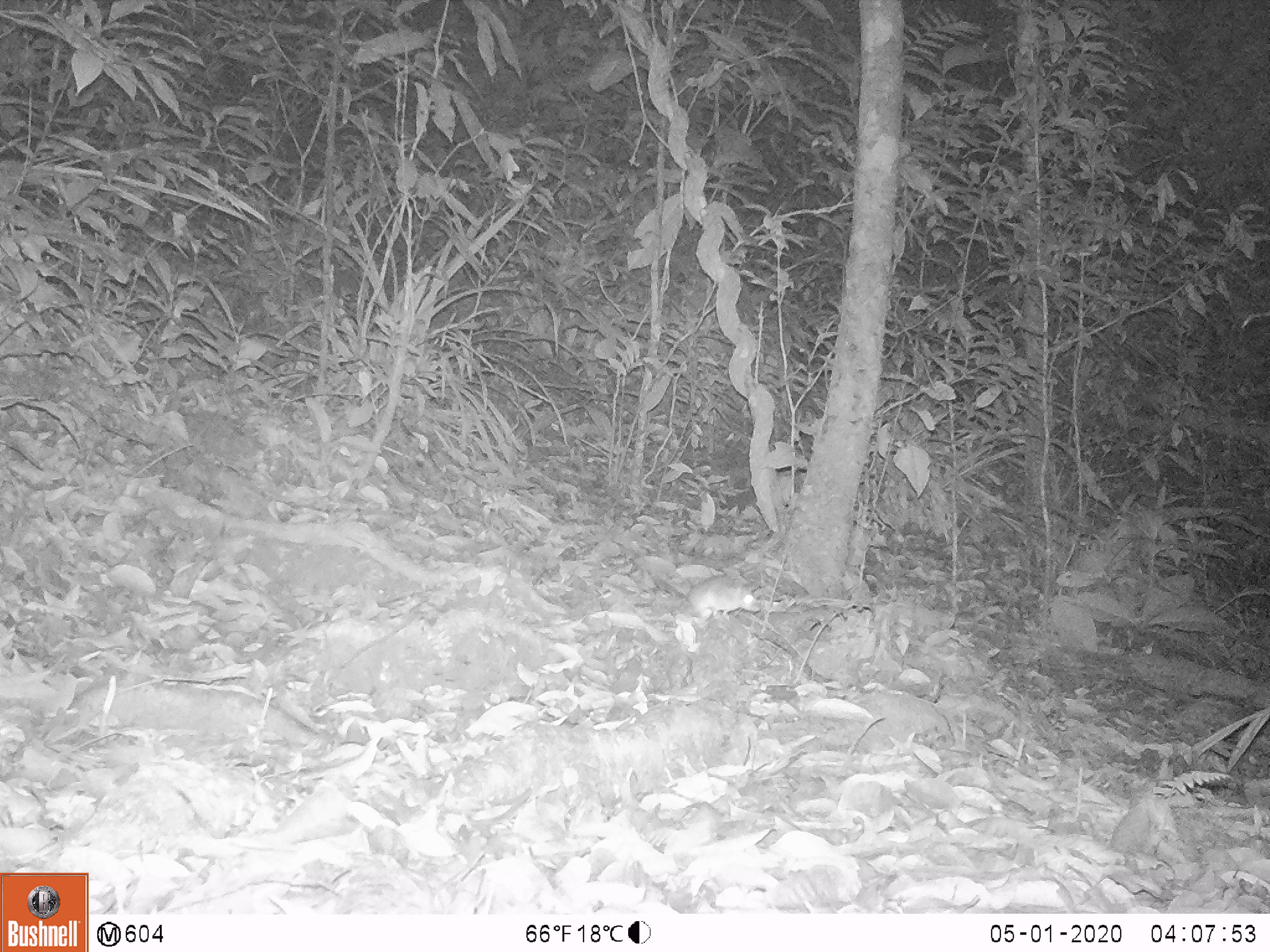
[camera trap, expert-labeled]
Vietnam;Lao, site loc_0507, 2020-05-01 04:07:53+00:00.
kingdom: Animalia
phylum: Chordata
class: Mammalia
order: Rodentia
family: Muridae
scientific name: Muridae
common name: old-world mice and rats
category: unidentified murid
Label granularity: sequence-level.